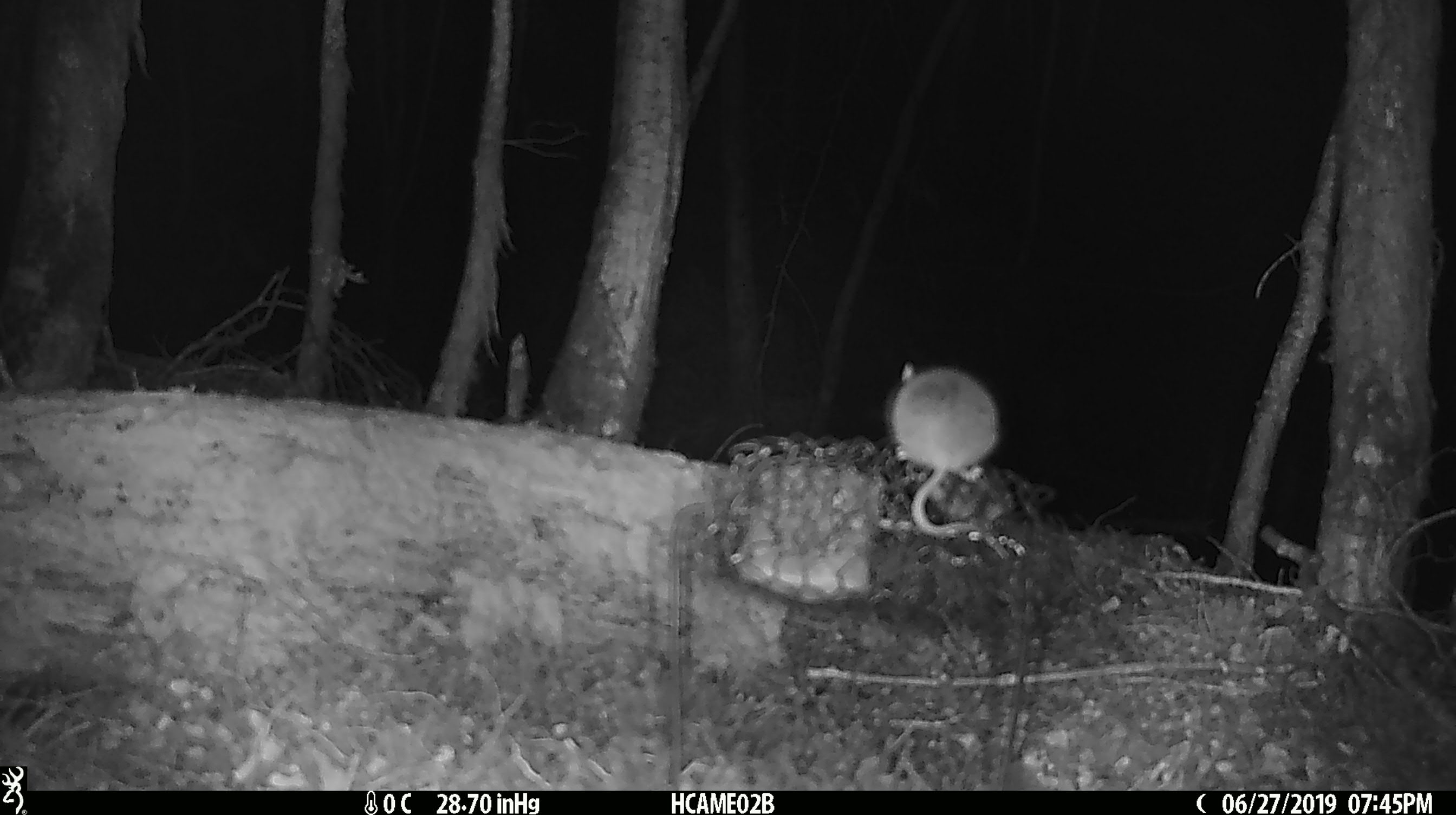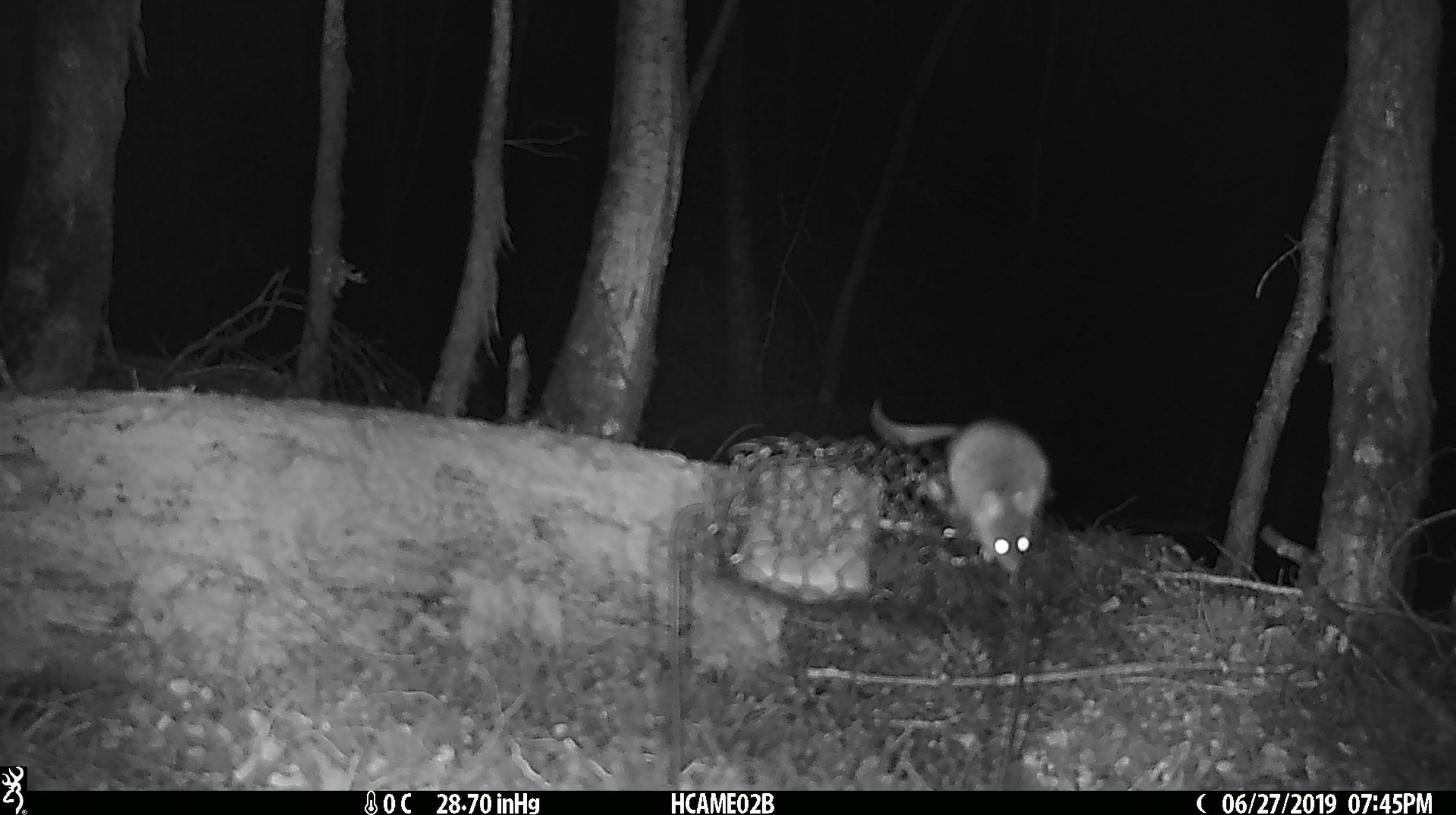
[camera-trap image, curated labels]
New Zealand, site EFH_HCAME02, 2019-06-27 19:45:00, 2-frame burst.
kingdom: Animalia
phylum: Chordata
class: Mammalia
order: Rodentia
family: Muridae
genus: Mus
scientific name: Mus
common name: mouse